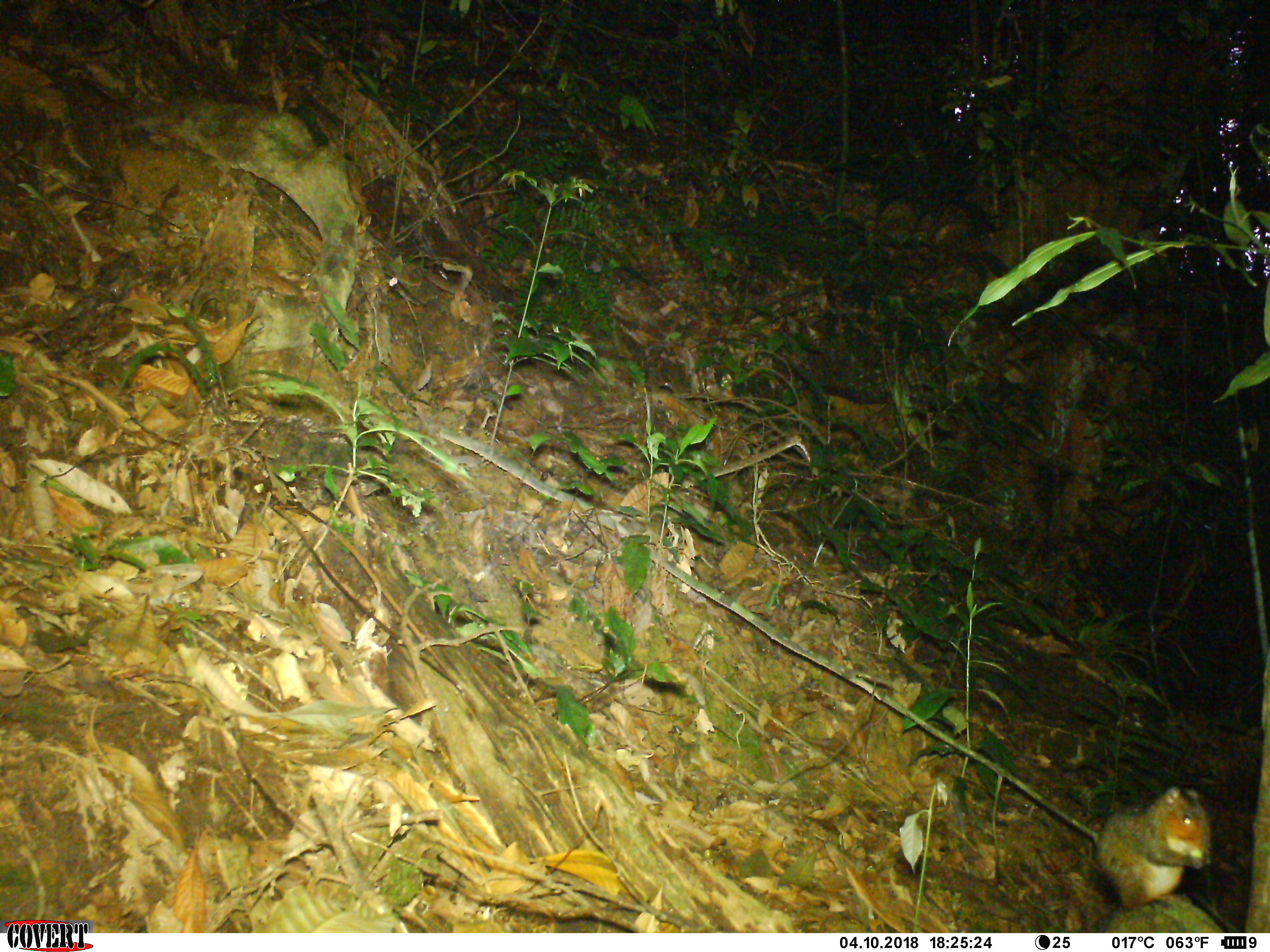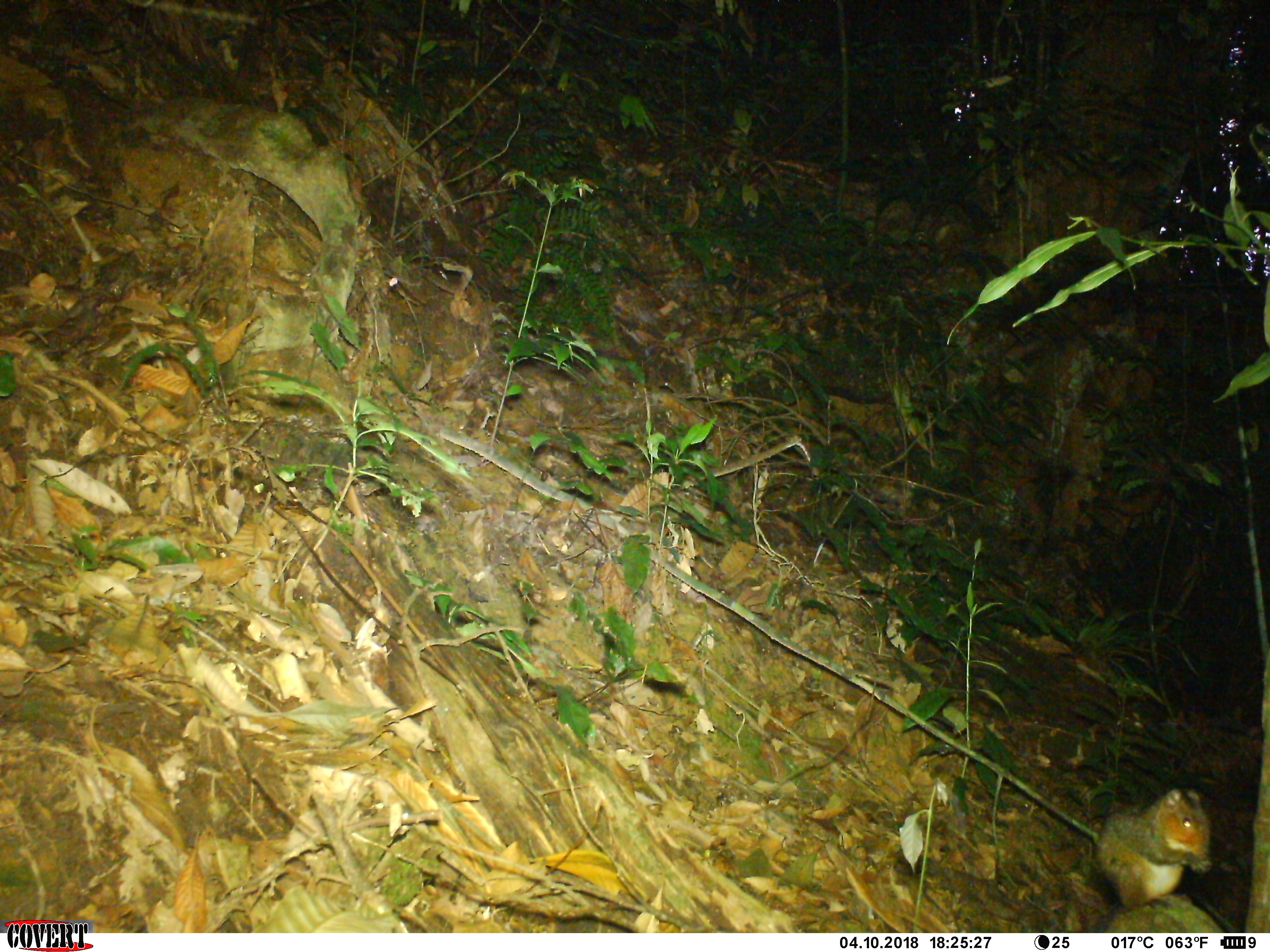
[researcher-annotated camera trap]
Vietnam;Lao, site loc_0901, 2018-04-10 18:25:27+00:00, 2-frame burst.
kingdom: Animalia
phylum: Chordata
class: Mammalia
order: Rodentia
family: Sciuridae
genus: Dremomys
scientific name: Dremomys rufigenis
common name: red-cheeked squirrel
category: red cheeked squirrel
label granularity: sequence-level